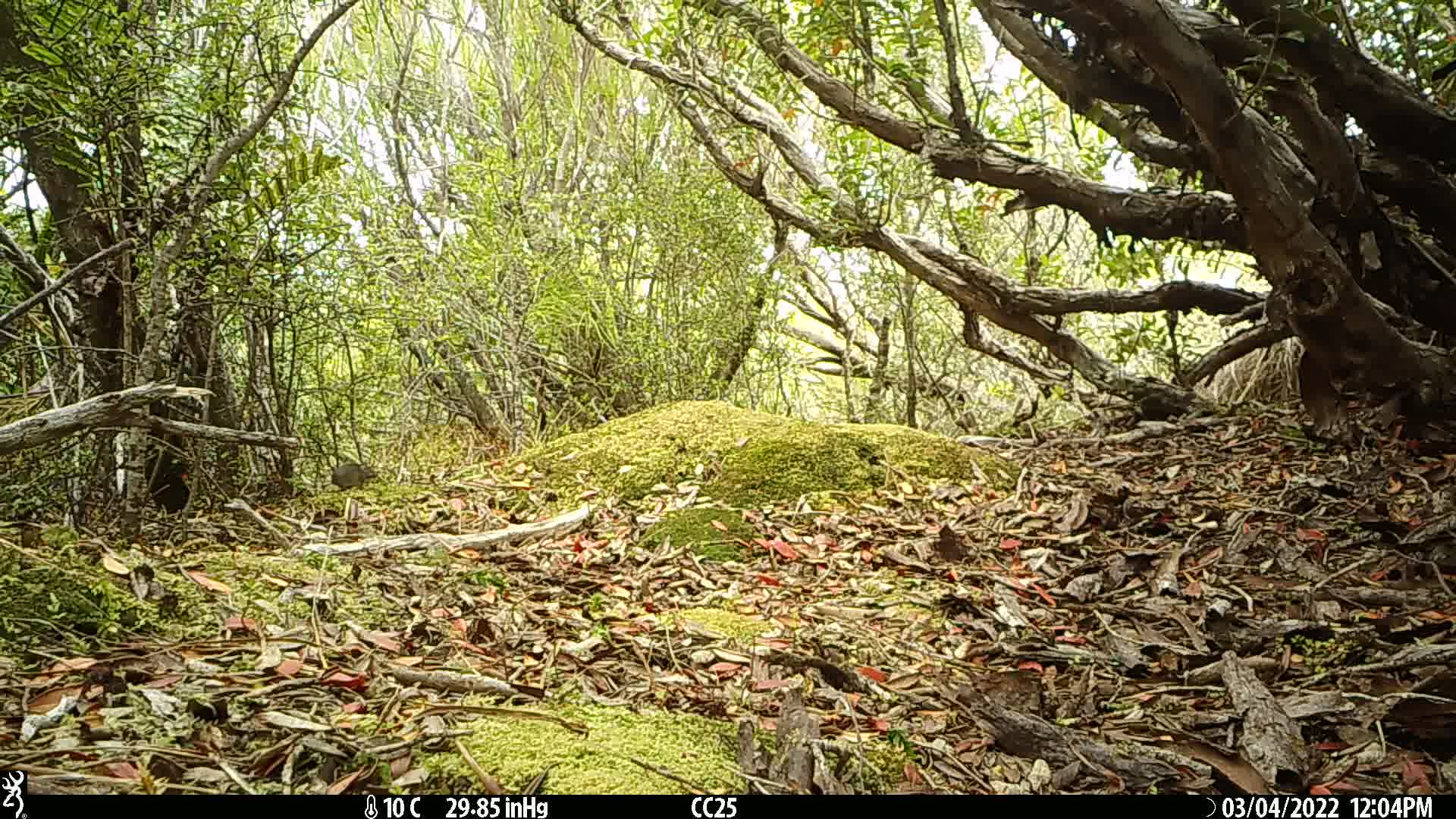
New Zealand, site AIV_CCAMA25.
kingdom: Animalia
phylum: Chordata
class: Mammalia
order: Rodentia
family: Muridae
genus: Mus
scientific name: Mus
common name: mouse